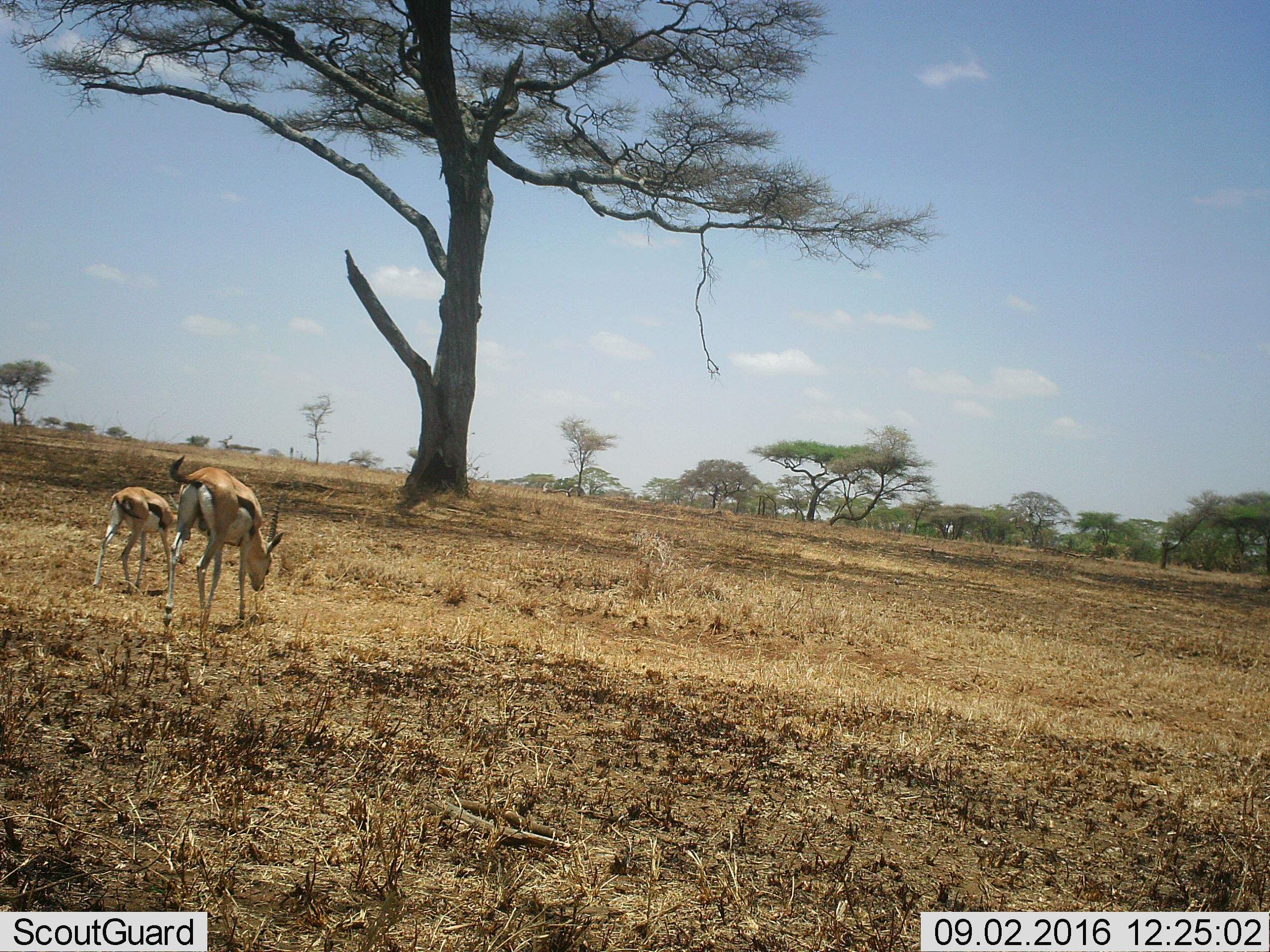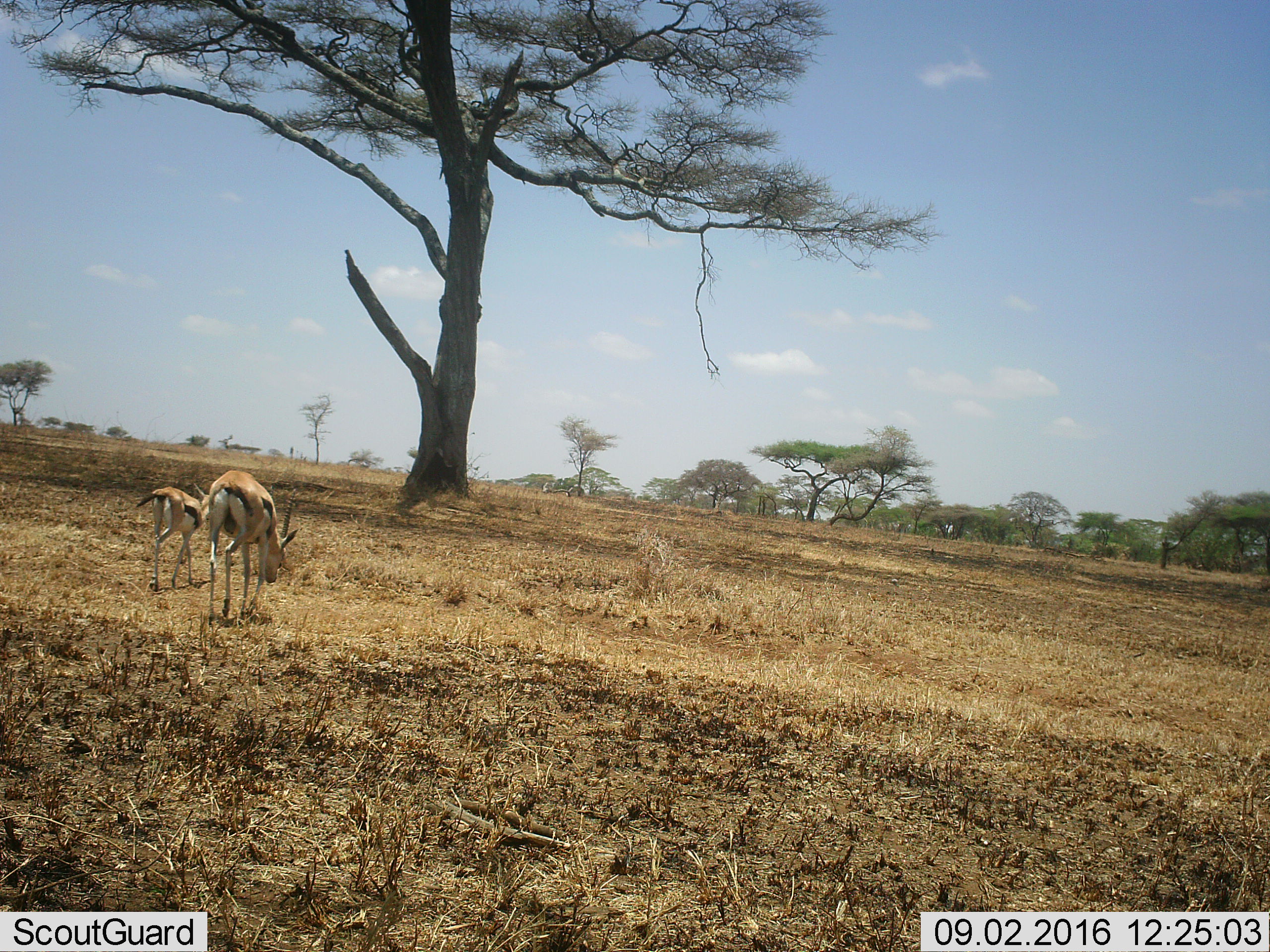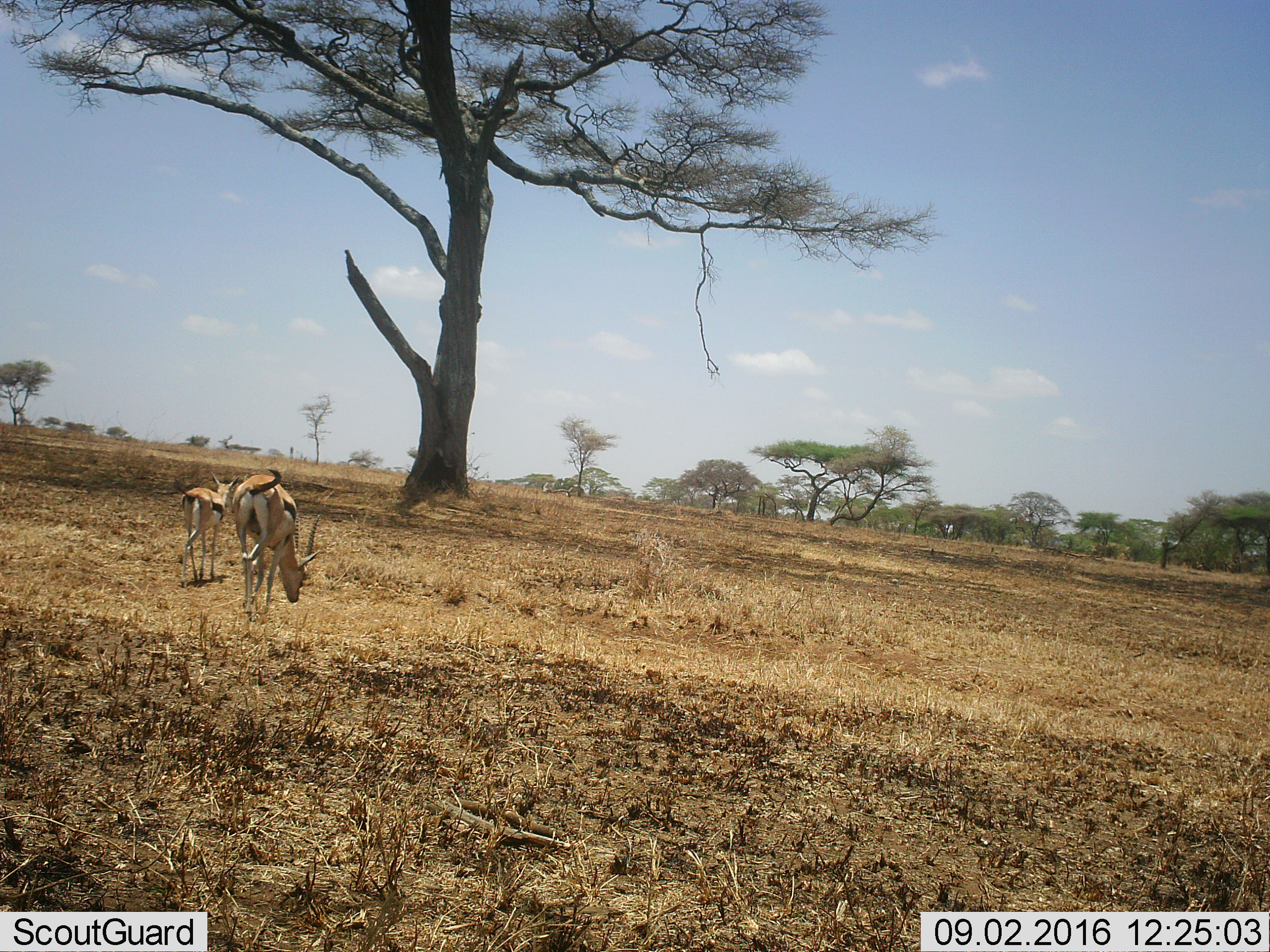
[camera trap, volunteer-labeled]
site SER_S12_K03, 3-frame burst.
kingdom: Animalia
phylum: Chordata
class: Mammalia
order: Artiodactyla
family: Bovidae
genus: Eudorcas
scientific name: Eudorcas thomsonii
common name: thomson's gazelle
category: gazellethomsons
Gazellethomsons (thomson's gazelle) (Eudorcas thomsonii), count 2. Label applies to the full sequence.